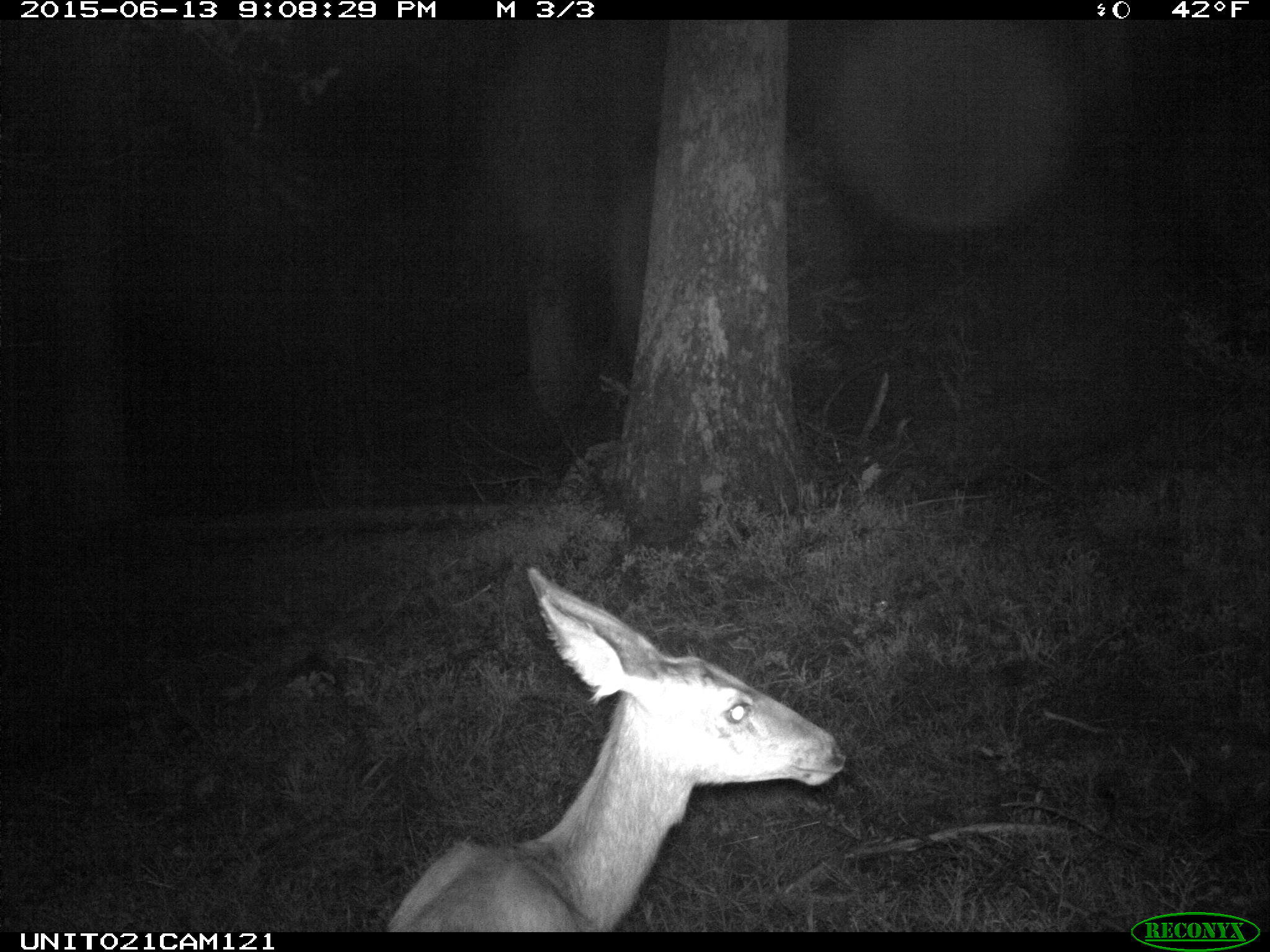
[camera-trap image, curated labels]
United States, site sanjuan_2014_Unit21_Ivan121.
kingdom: Animalia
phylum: Chordata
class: Mammalia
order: Artiodactyla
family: Cervidae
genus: Odocoileus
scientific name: Odocoileus hemionus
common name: mule deer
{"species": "Odocoileus hemionus (mule deer)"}